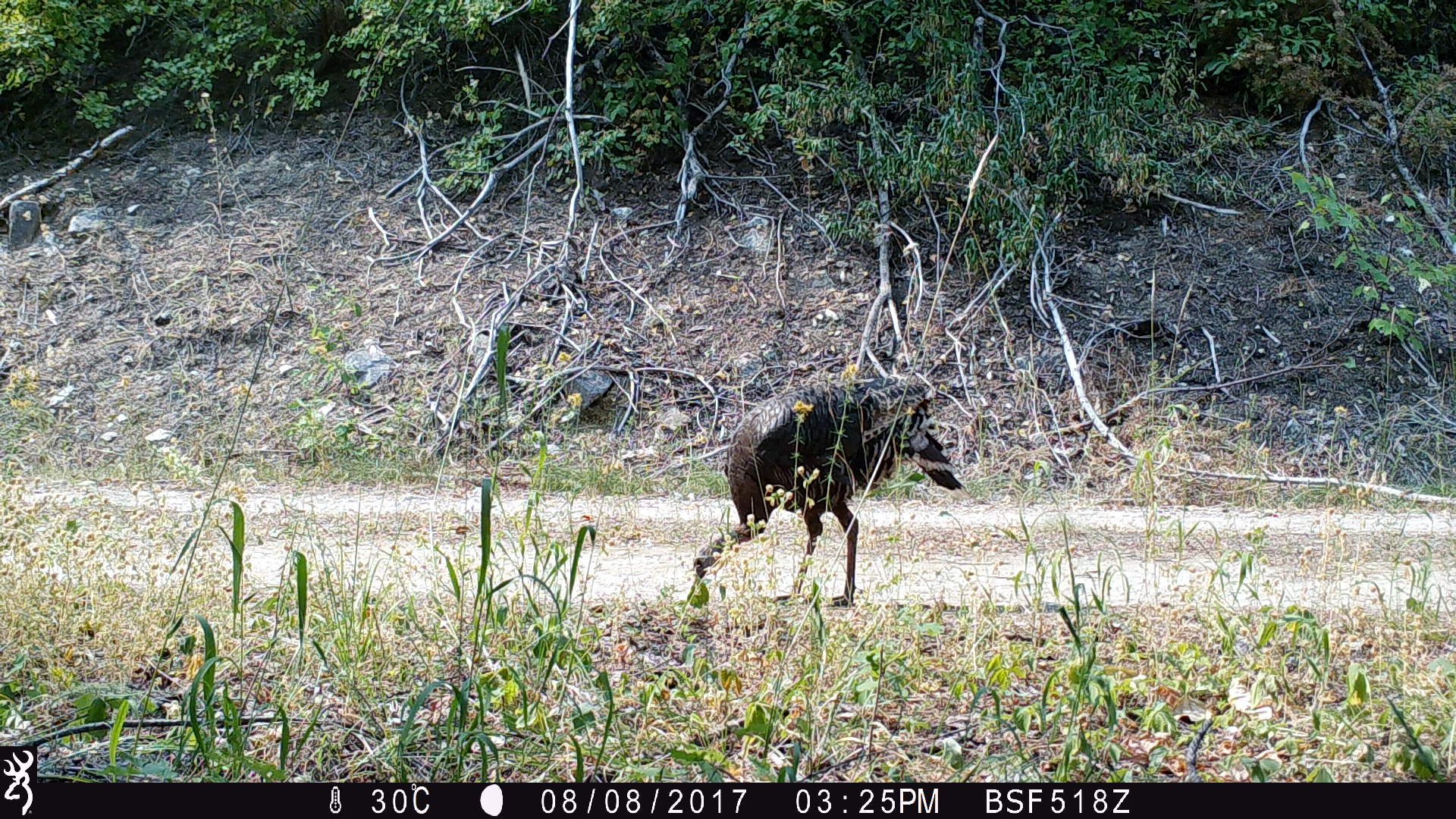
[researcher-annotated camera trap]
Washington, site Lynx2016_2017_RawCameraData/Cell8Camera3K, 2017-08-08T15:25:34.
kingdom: Animalia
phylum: Chordata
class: Aves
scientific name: Aves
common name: birds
Aves (birds). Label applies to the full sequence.